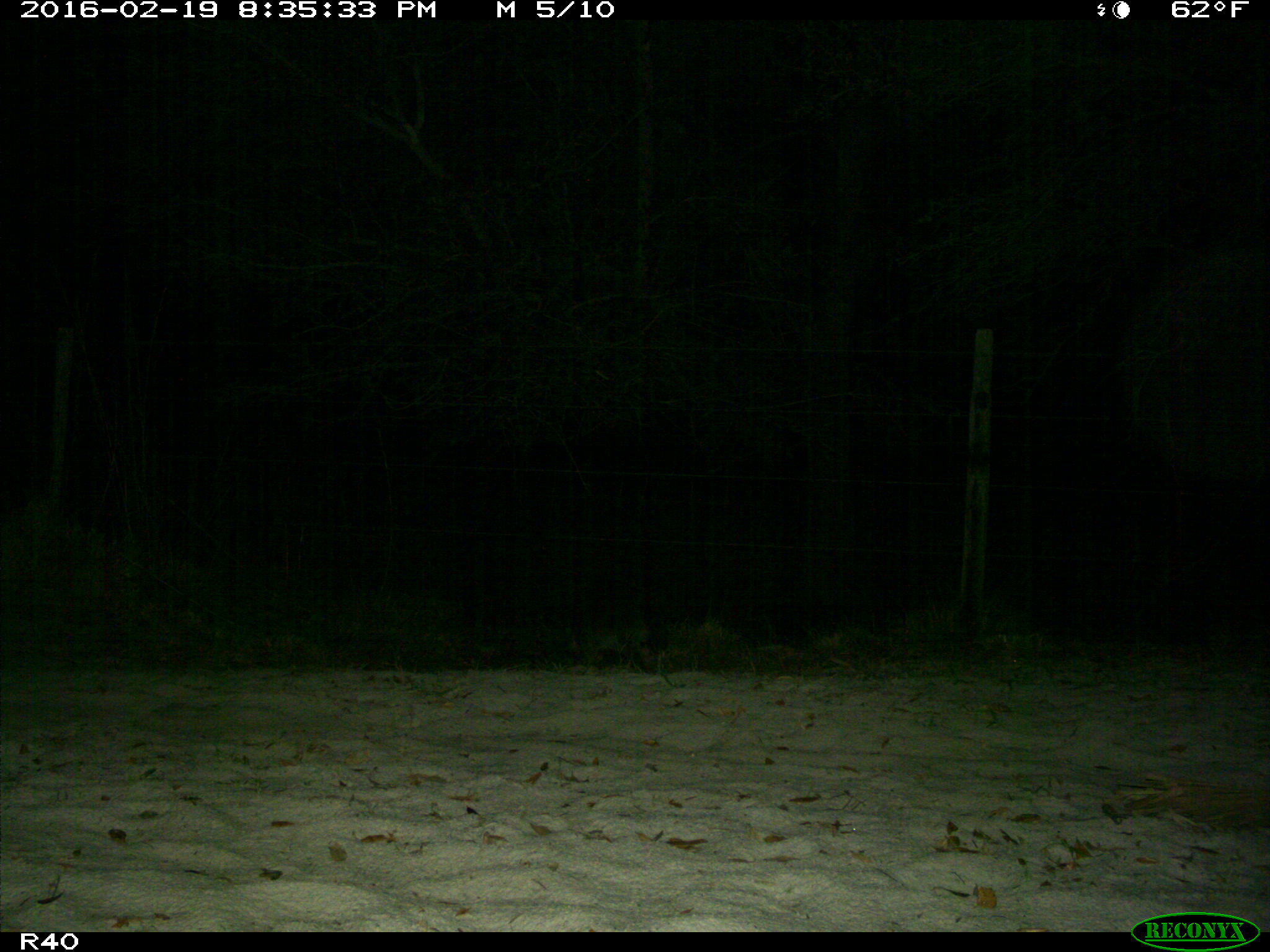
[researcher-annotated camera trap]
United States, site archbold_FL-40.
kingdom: Animalia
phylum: Chordata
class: Mammalia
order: Carnivora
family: Procyonidae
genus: Procyon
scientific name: Procyon lotor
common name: common raccoon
Procyon lotor (common raccoon).